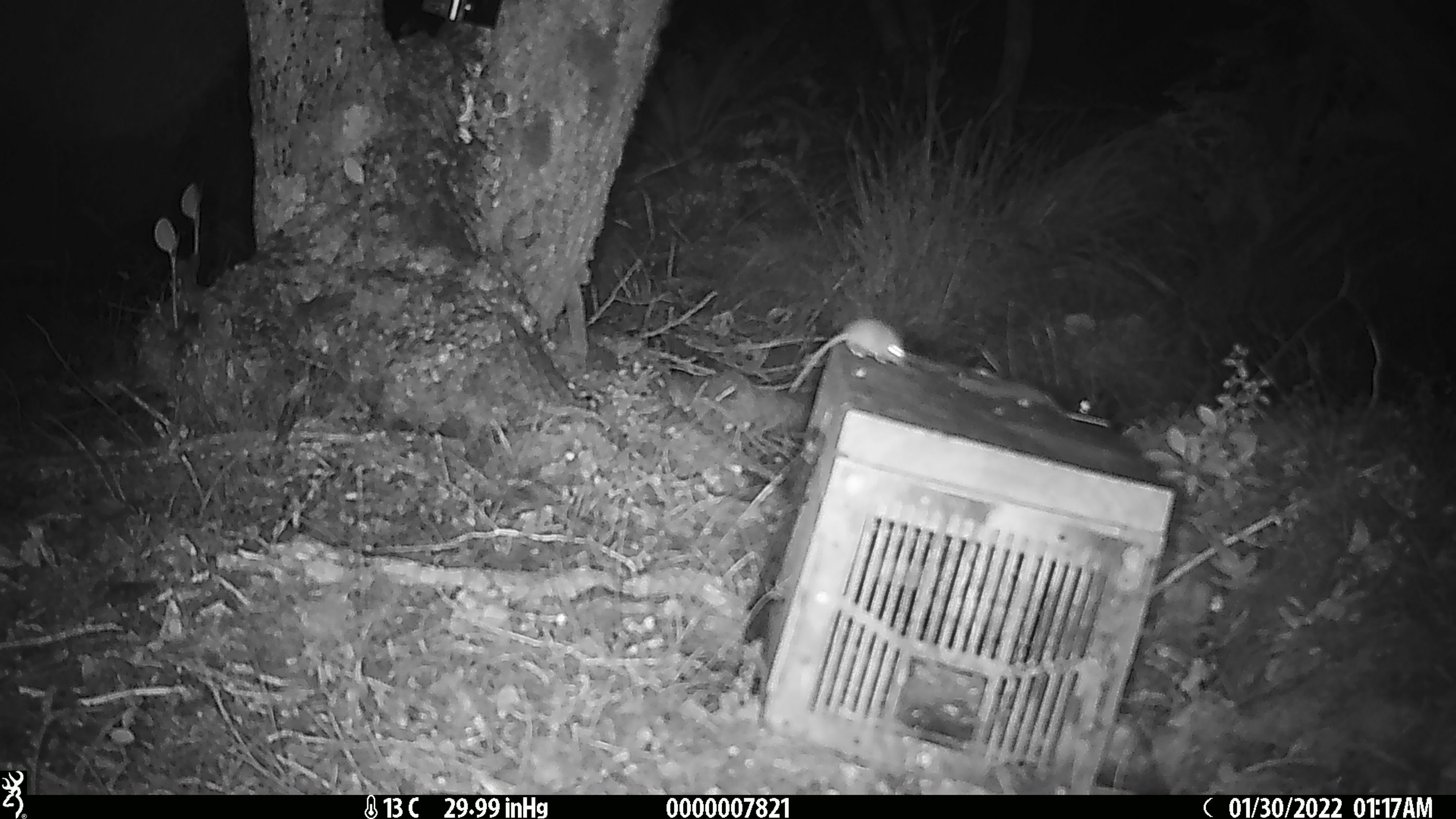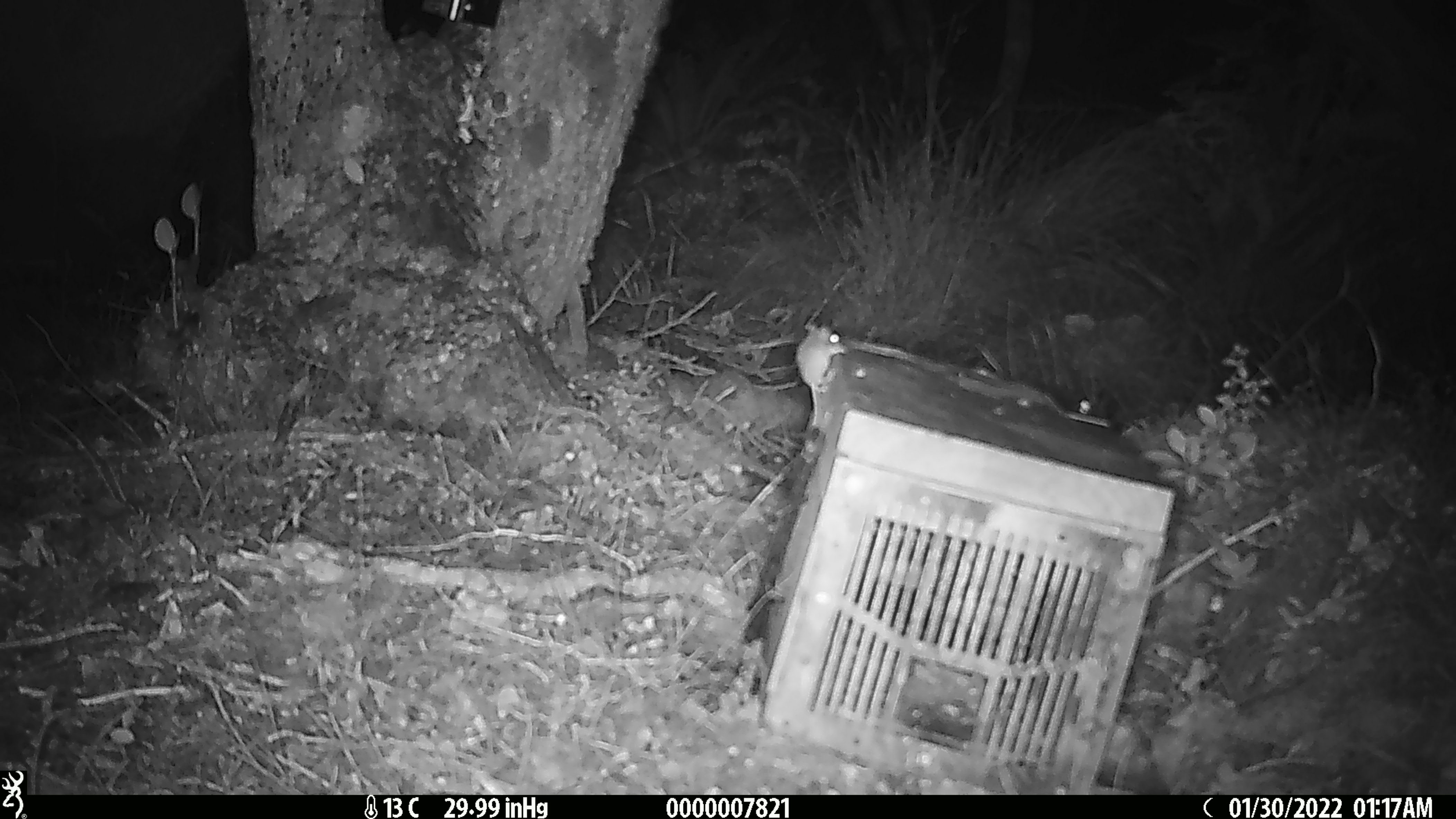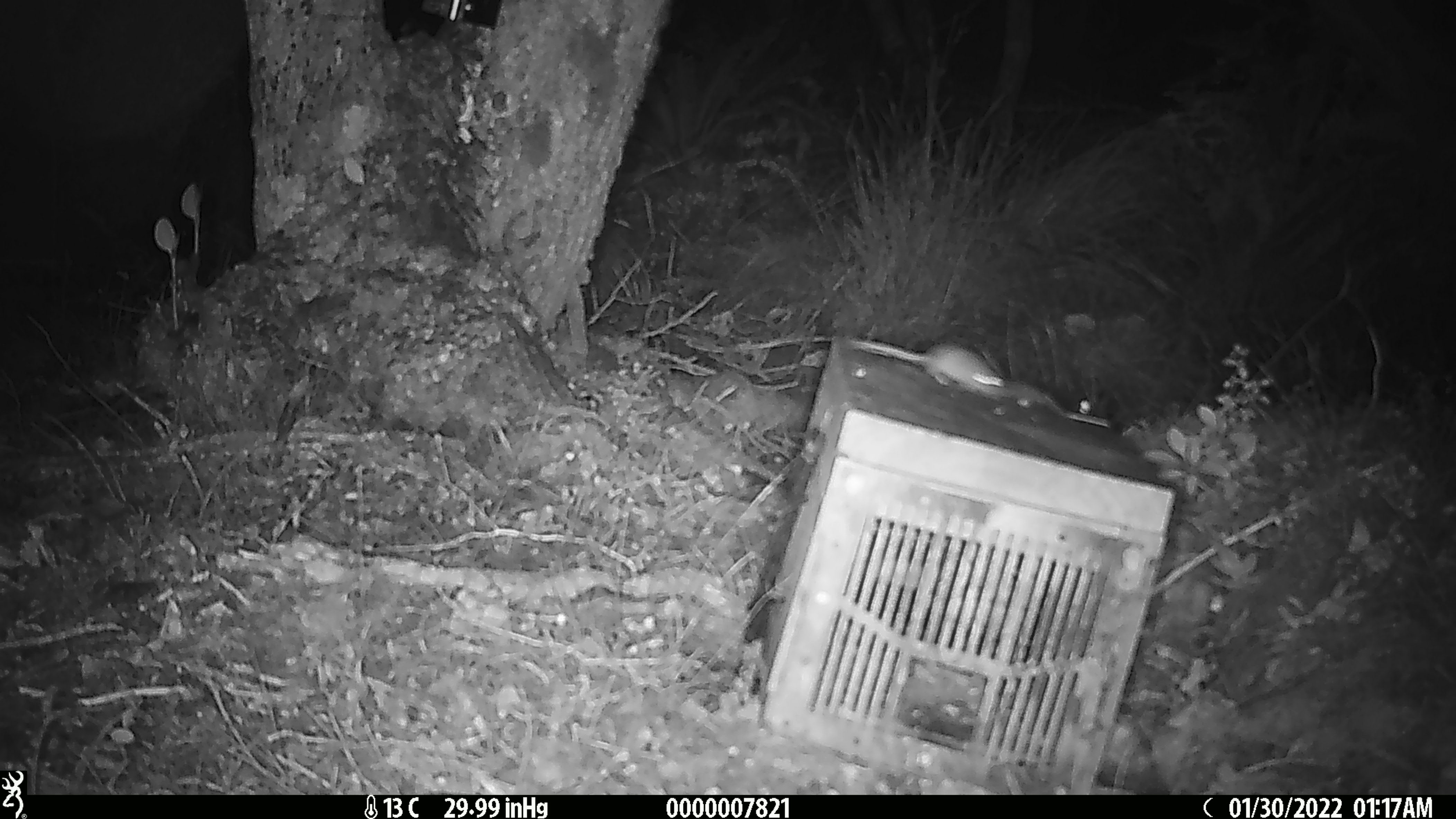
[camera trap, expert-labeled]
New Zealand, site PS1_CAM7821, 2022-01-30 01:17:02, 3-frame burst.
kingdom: Animalia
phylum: Chordata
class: Mammalia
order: Rodentia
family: Muridae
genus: Mus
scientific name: Mus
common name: mouse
Mouse (Mus).